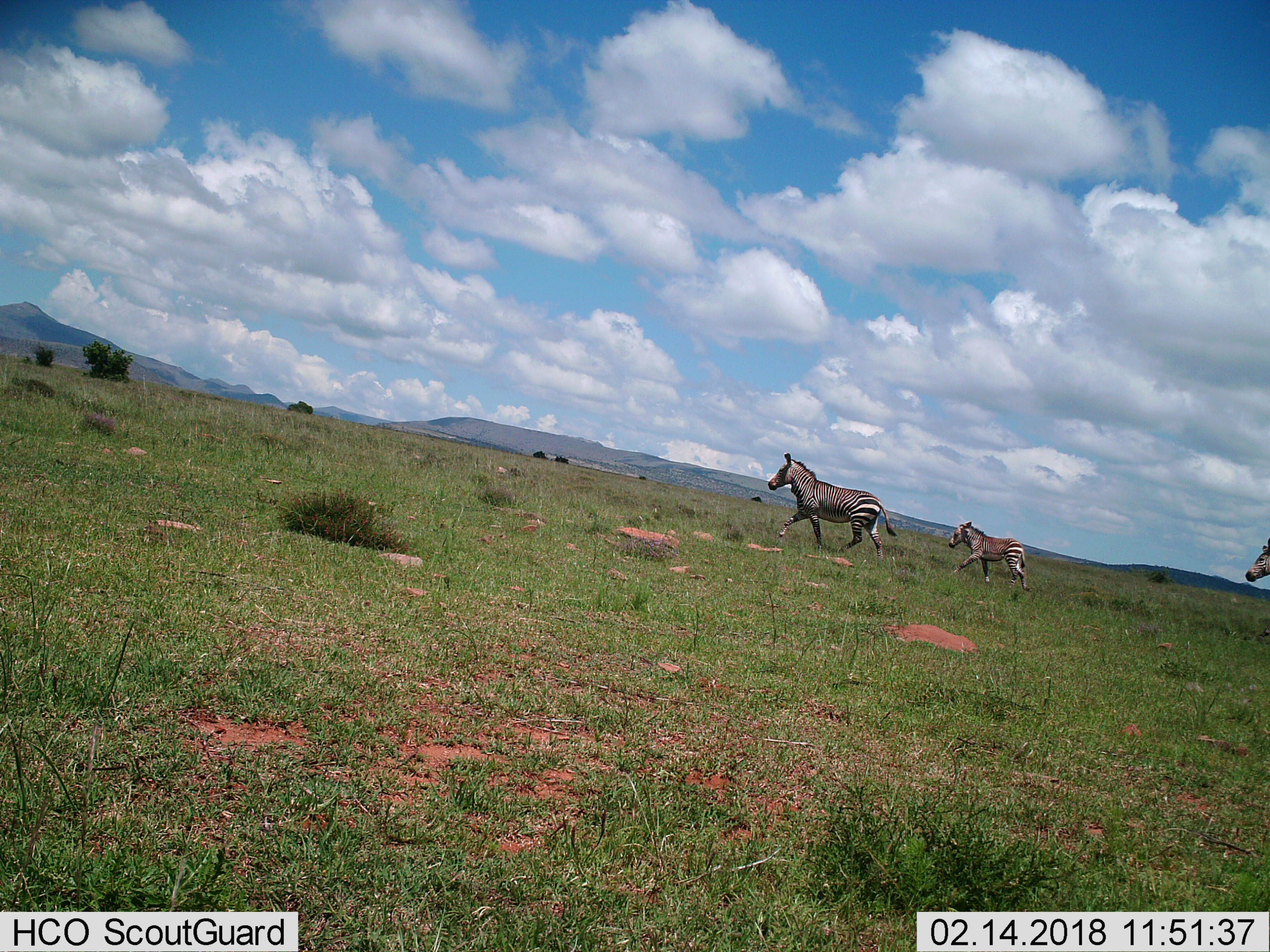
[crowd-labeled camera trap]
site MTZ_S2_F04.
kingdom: Animalia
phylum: Chordata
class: Mammalia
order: Perissodactyla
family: Equidae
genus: Equus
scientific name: Equus zebra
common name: mountain zebra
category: zebramountain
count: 3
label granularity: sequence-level